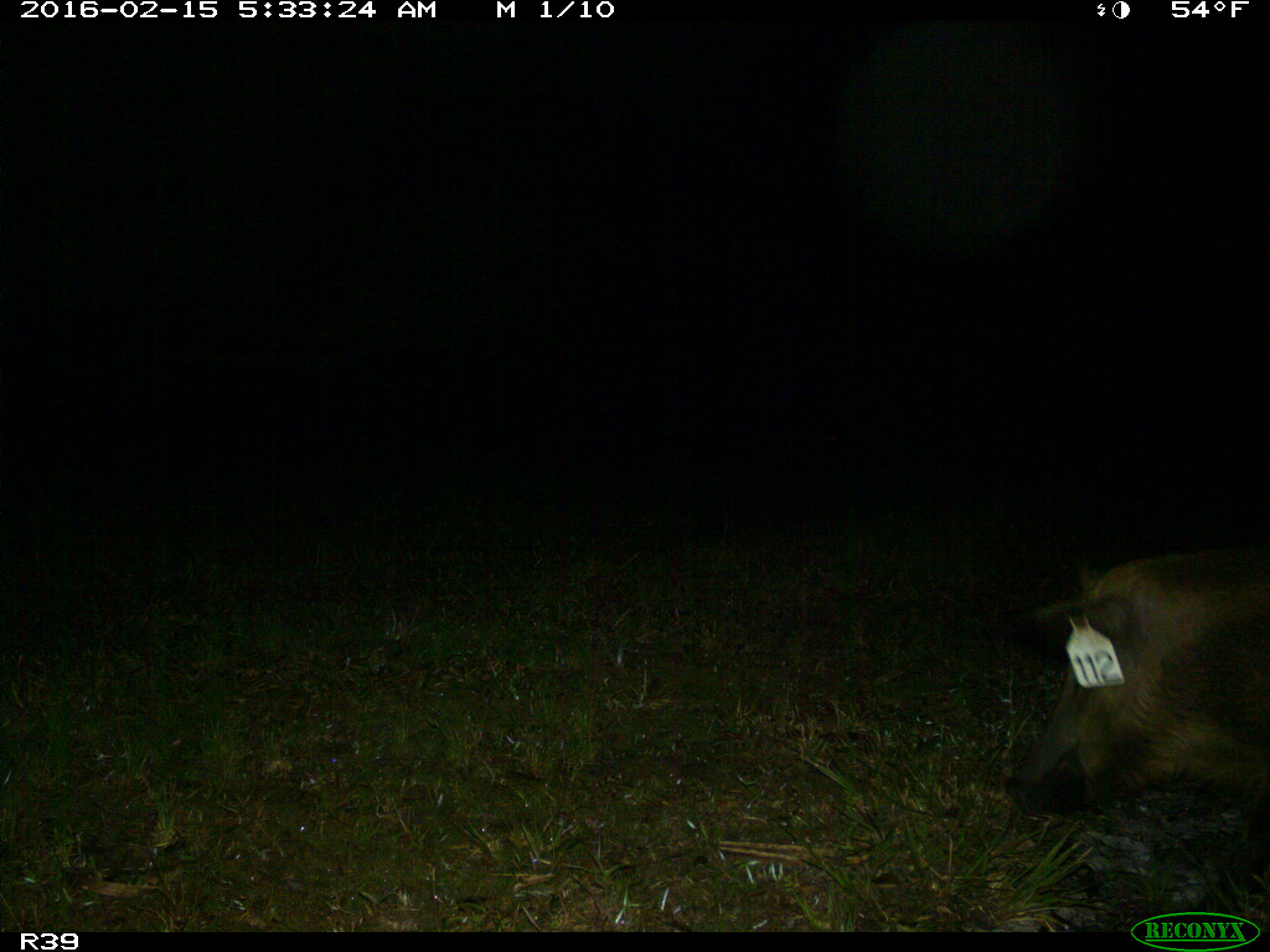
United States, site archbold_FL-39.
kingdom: Animalia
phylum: Chordata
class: Mammalia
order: Artiodactyla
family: Suidae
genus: Sus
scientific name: Sus scrofa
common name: wild boar